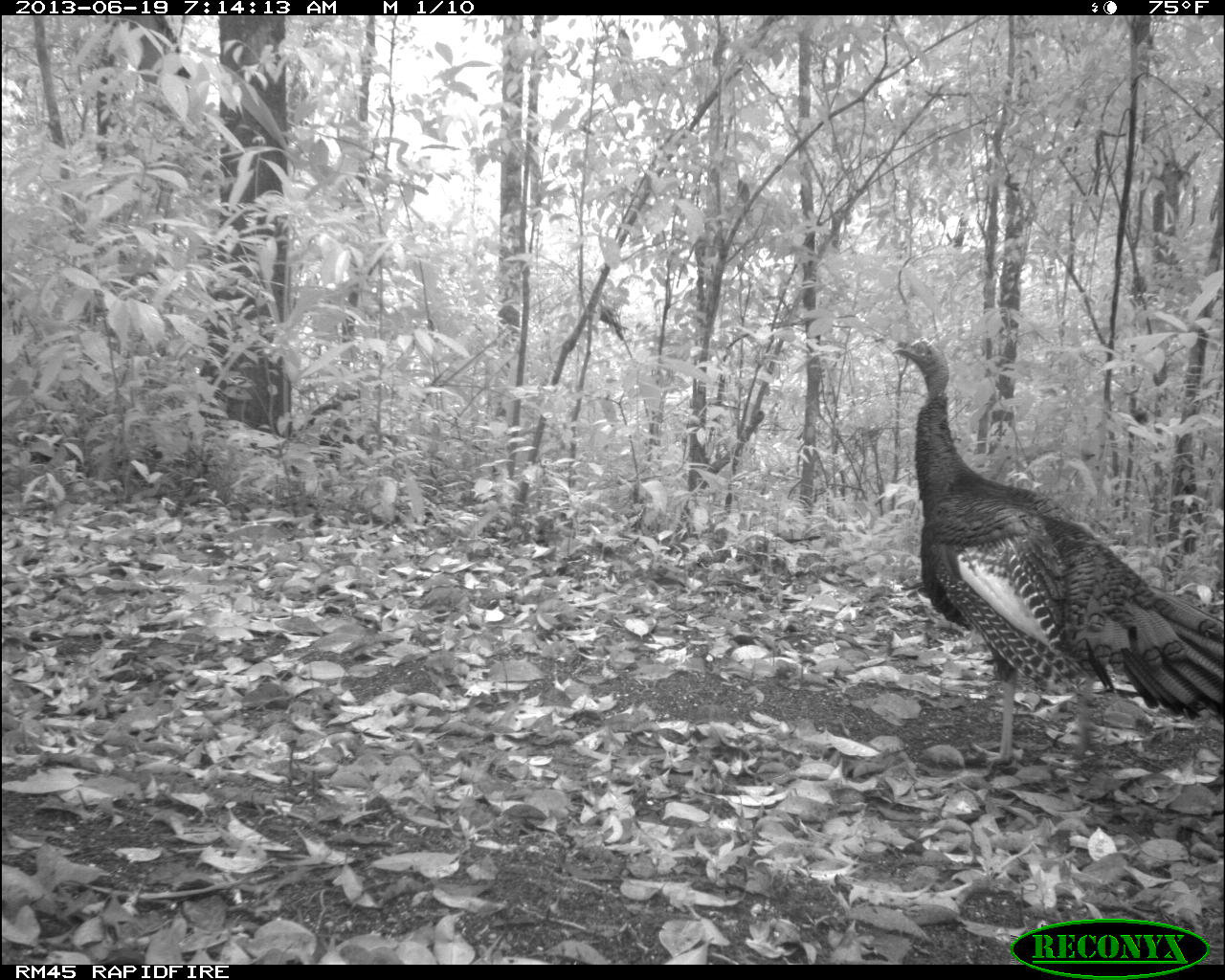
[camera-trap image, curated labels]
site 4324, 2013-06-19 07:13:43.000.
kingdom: Animalia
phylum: Chordata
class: Aves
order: Galliformes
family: Phasianidae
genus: Meleagris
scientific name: Meleagris ocellata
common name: ocellated turkey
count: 1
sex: female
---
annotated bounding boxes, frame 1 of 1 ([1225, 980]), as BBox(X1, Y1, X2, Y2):
meleagris ocellata: BBox(889, 334, 1223, 768)